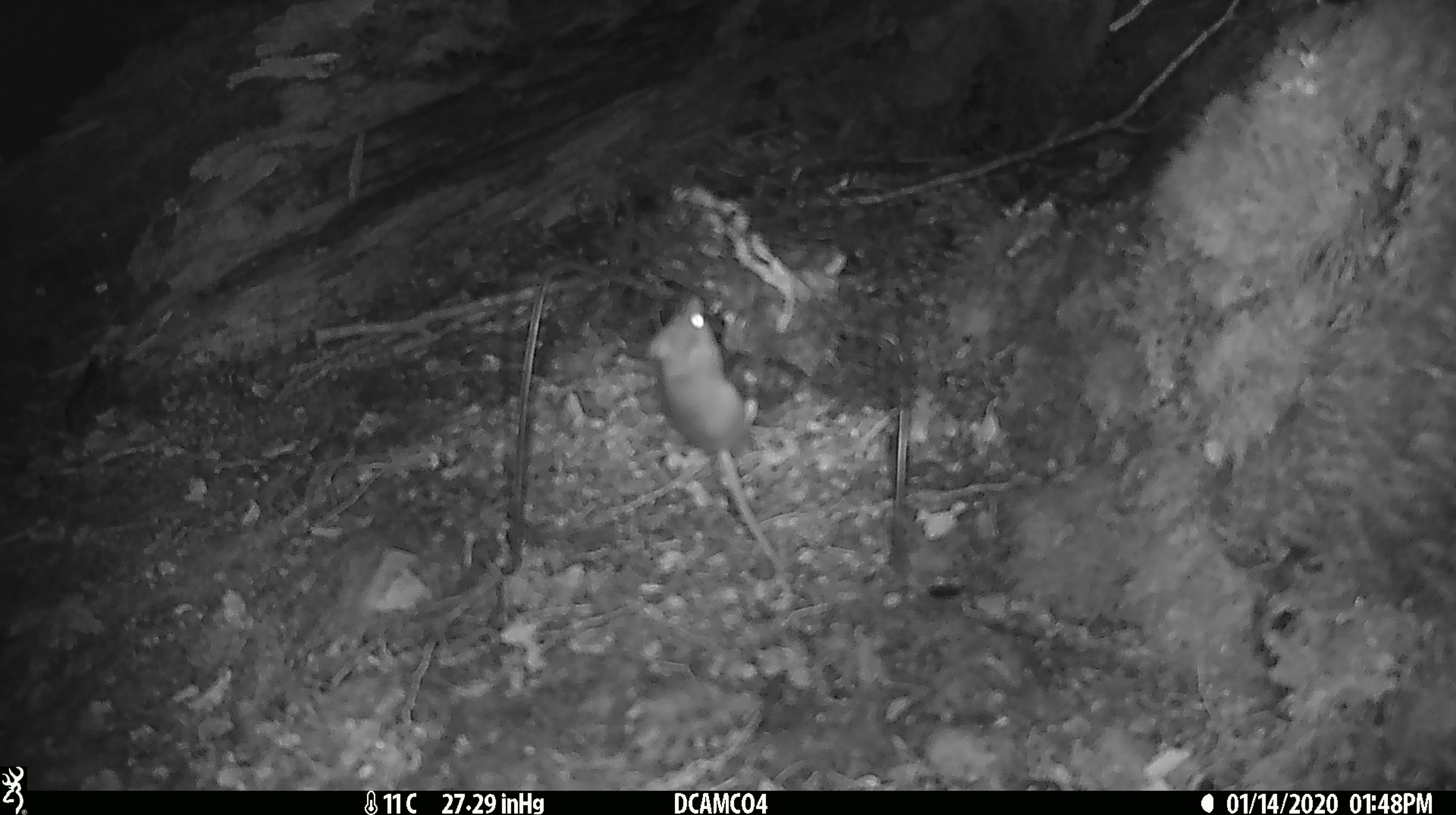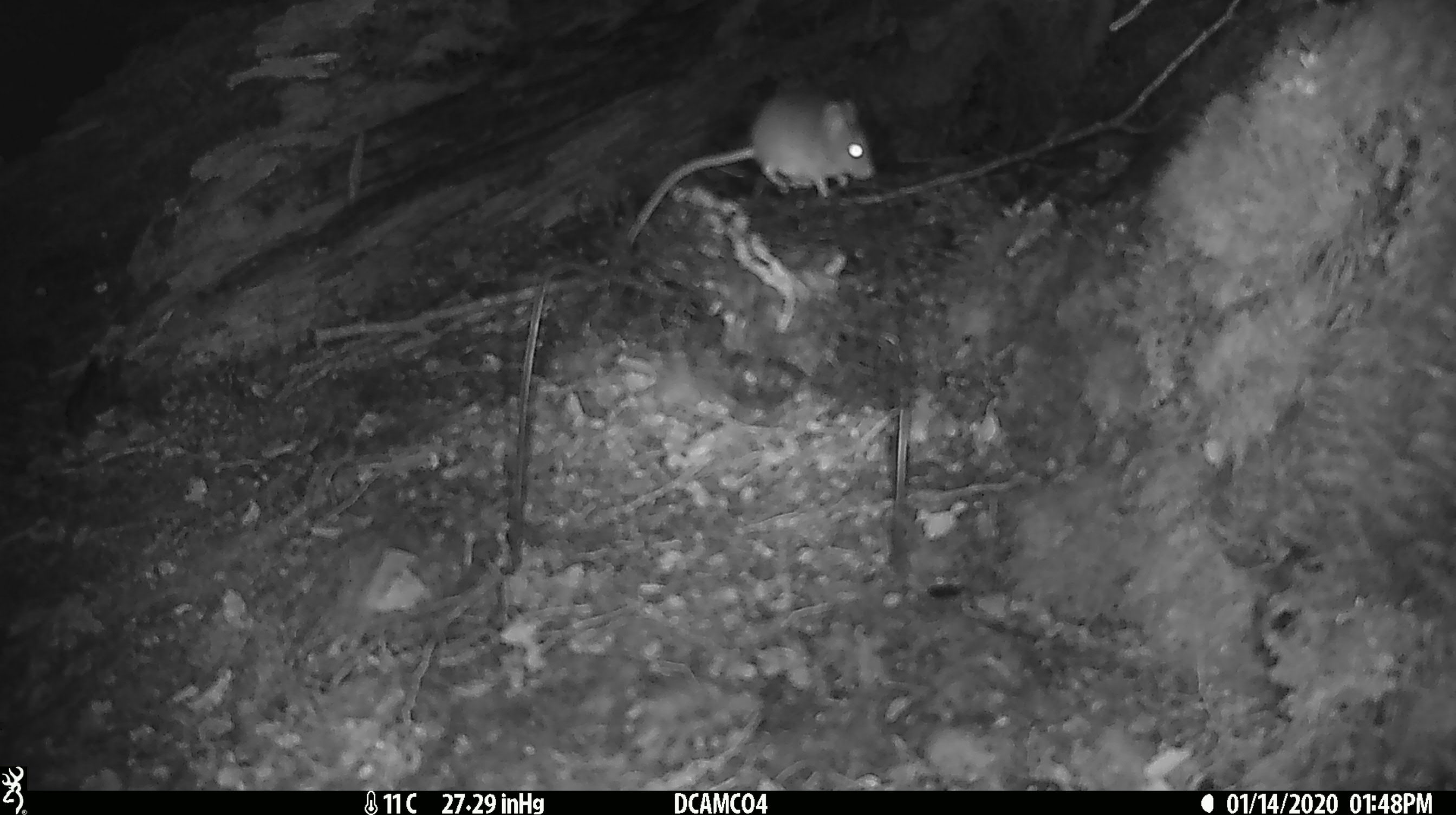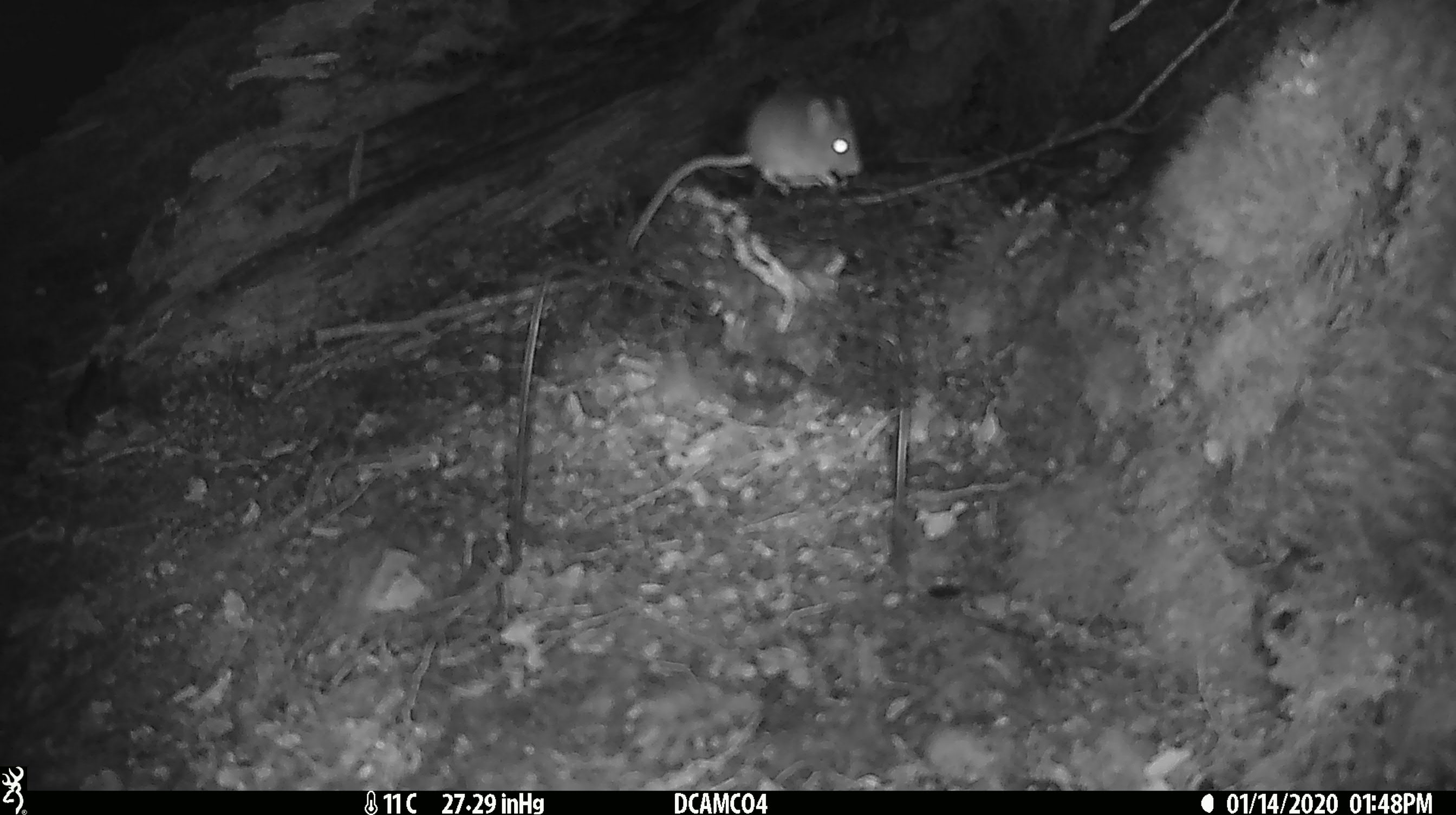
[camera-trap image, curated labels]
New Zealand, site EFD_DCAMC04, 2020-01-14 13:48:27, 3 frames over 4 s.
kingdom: Animalia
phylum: Chordata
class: Mammalia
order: Rodentia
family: Muridae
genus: Mus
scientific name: Mus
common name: mouse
Mouse (Mus).